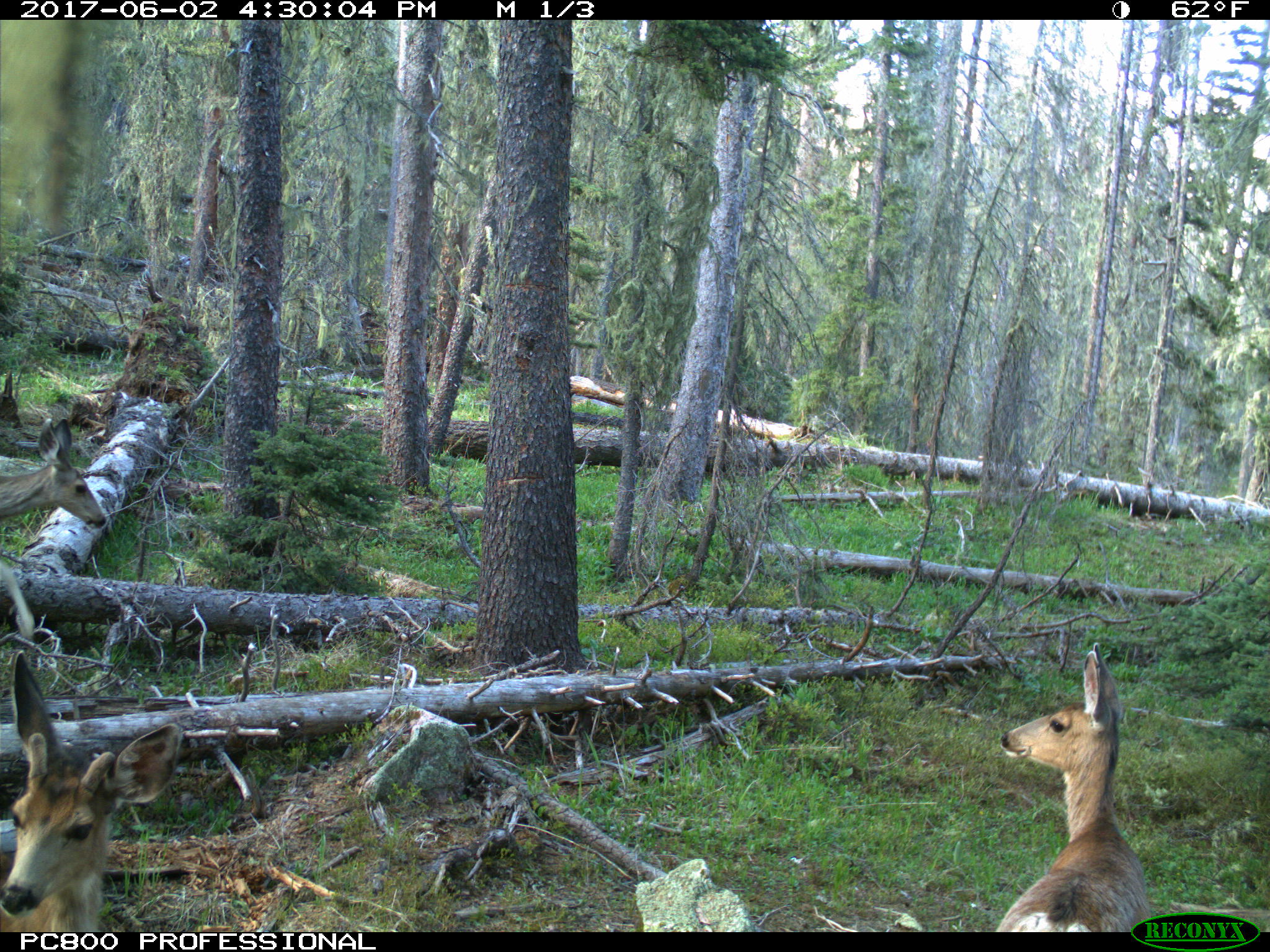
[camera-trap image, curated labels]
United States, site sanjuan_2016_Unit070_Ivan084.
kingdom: Animalia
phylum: Chordata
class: Mammalia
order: Artiodactyla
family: Cervidae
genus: Odocoileus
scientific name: Odocoileus hemionus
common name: mule deer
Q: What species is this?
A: Odocoileus hemionus (mule deer).